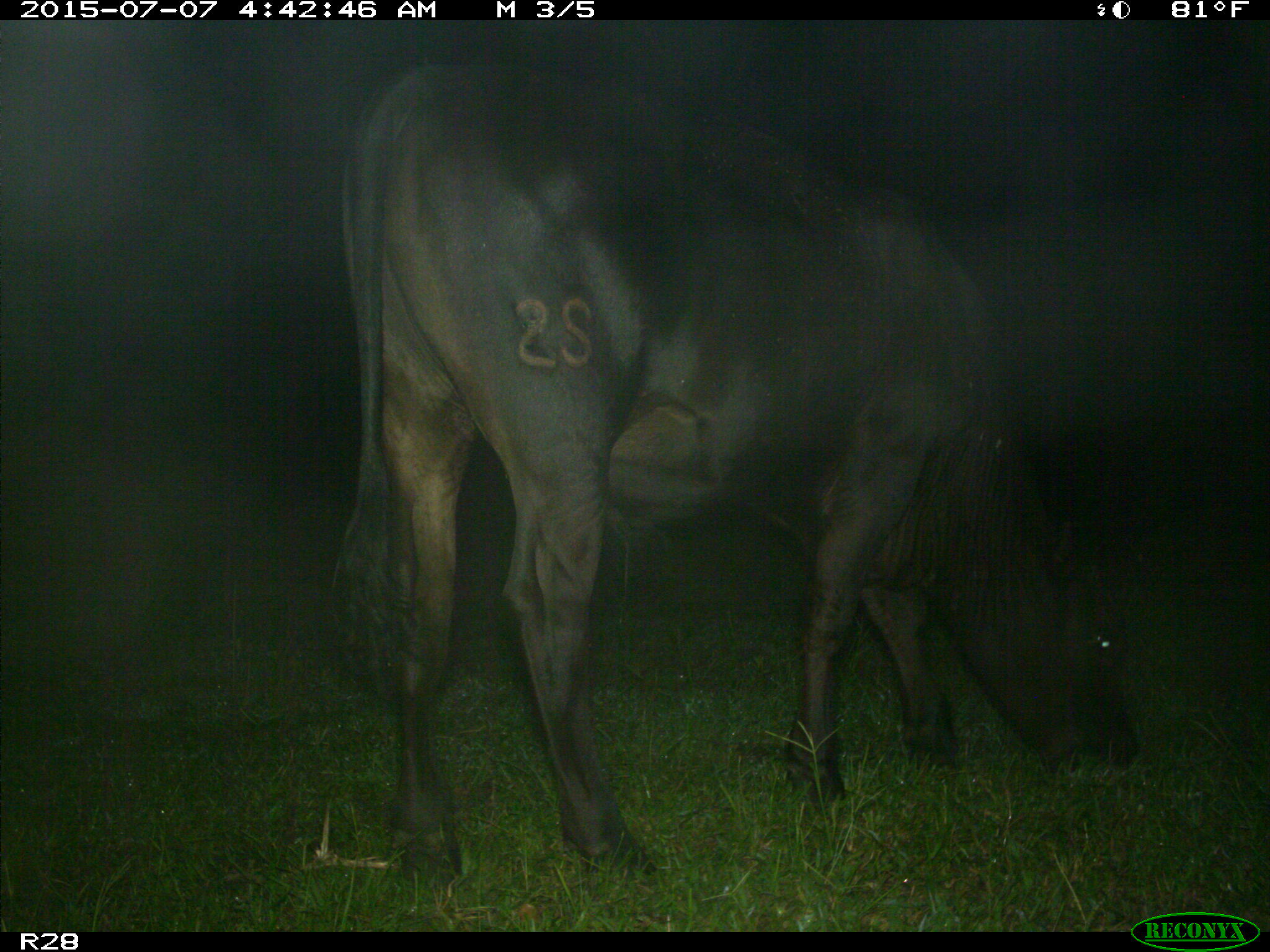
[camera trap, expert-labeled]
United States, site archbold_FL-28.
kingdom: Animalia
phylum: Chordata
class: Mammalia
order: Artiodactyla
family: Bovidae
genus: Bos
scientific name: Bos taurus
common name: domestic cow